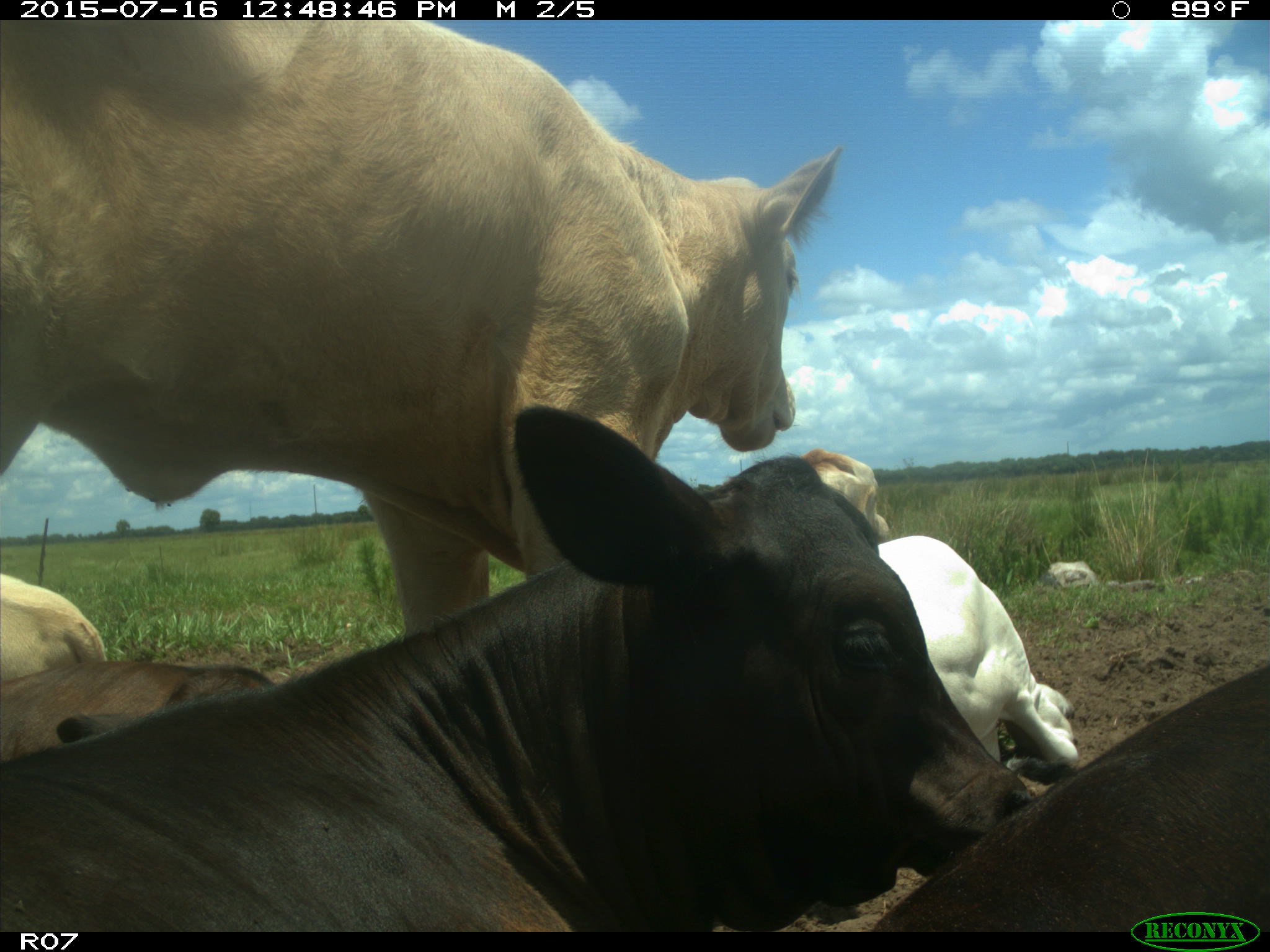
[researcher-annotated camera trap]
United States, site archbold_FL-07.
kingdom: Animalia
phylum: Chordata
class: Mammalia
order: Artiodactyla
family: Bovidae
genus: Bos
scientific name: Bos taurus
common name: domestic cow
Bos taurus (domestic cow).